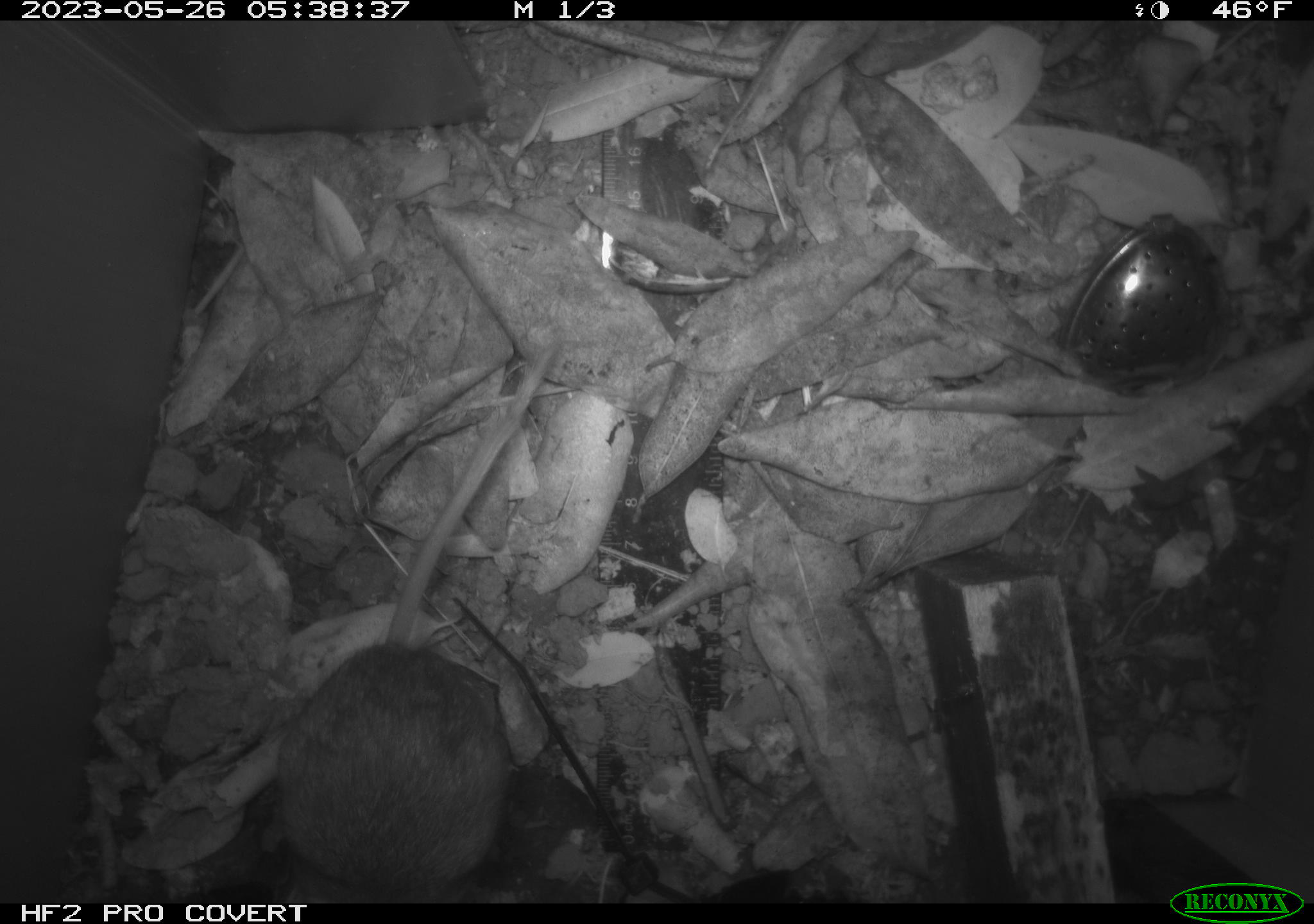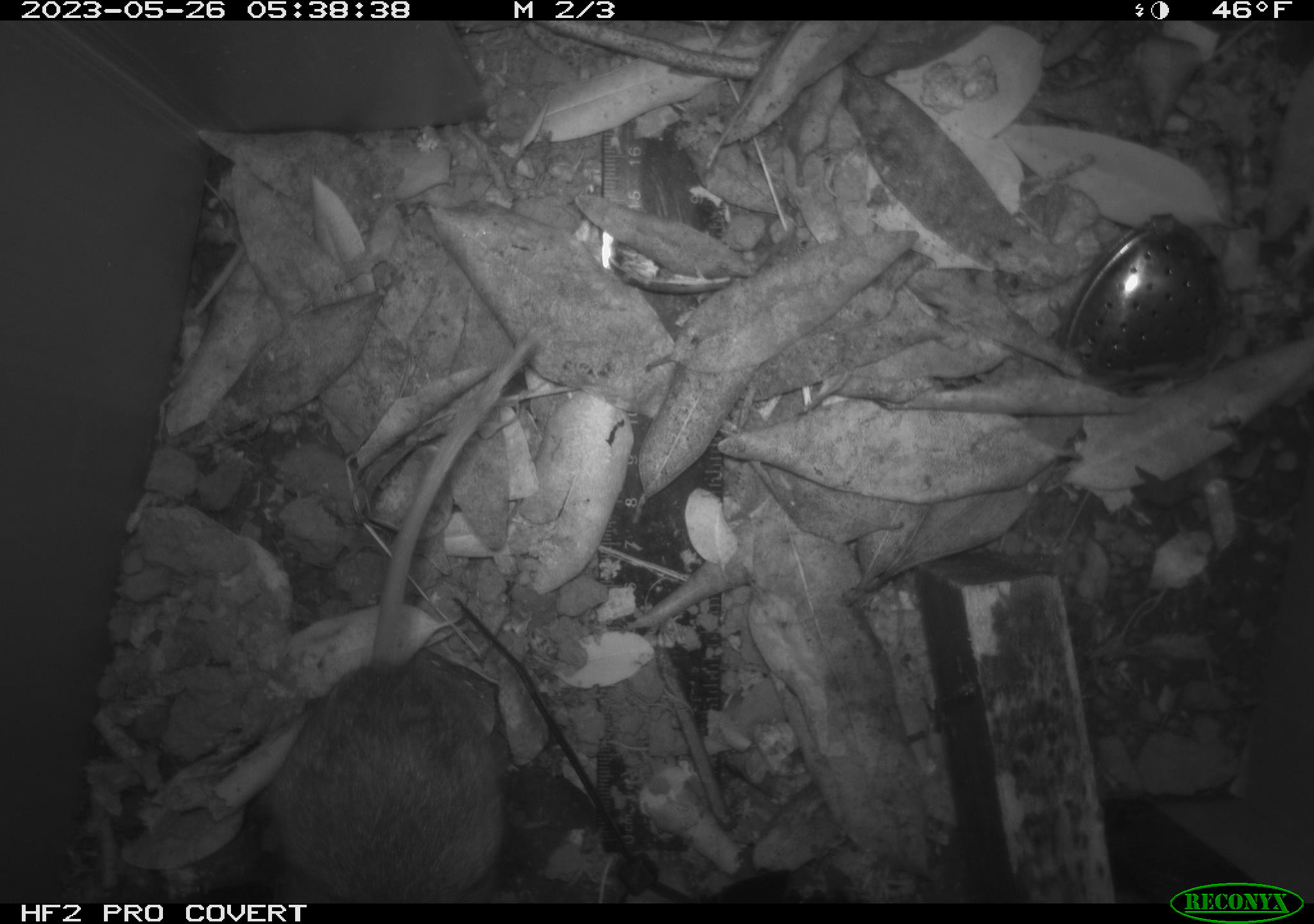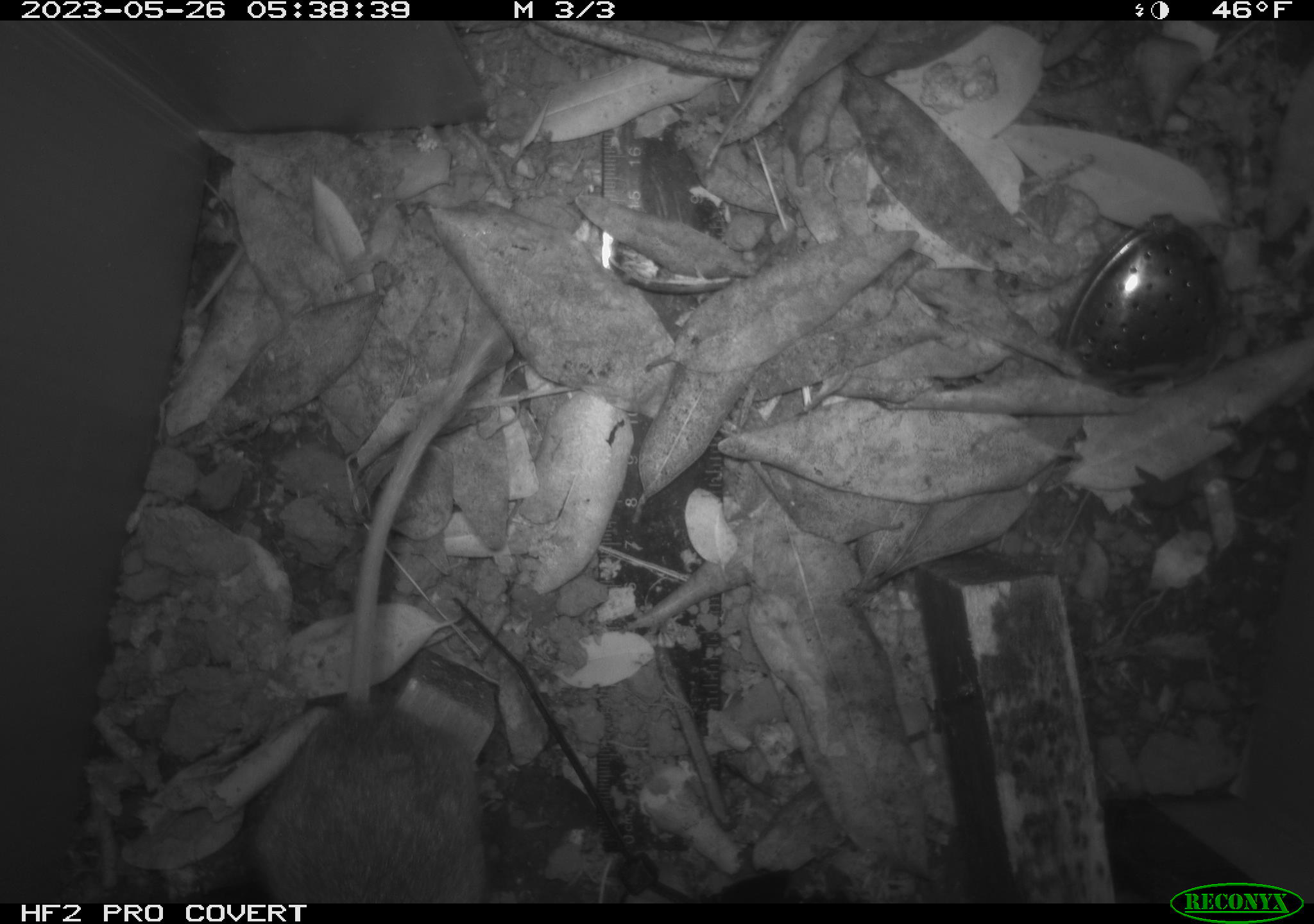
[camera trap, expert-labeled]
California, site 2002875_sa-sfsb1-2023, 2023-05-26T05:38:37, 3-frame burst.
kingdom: Animalia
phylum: Chordata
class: Mammalia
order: Rodentia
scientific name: Rodentia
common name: mouse species